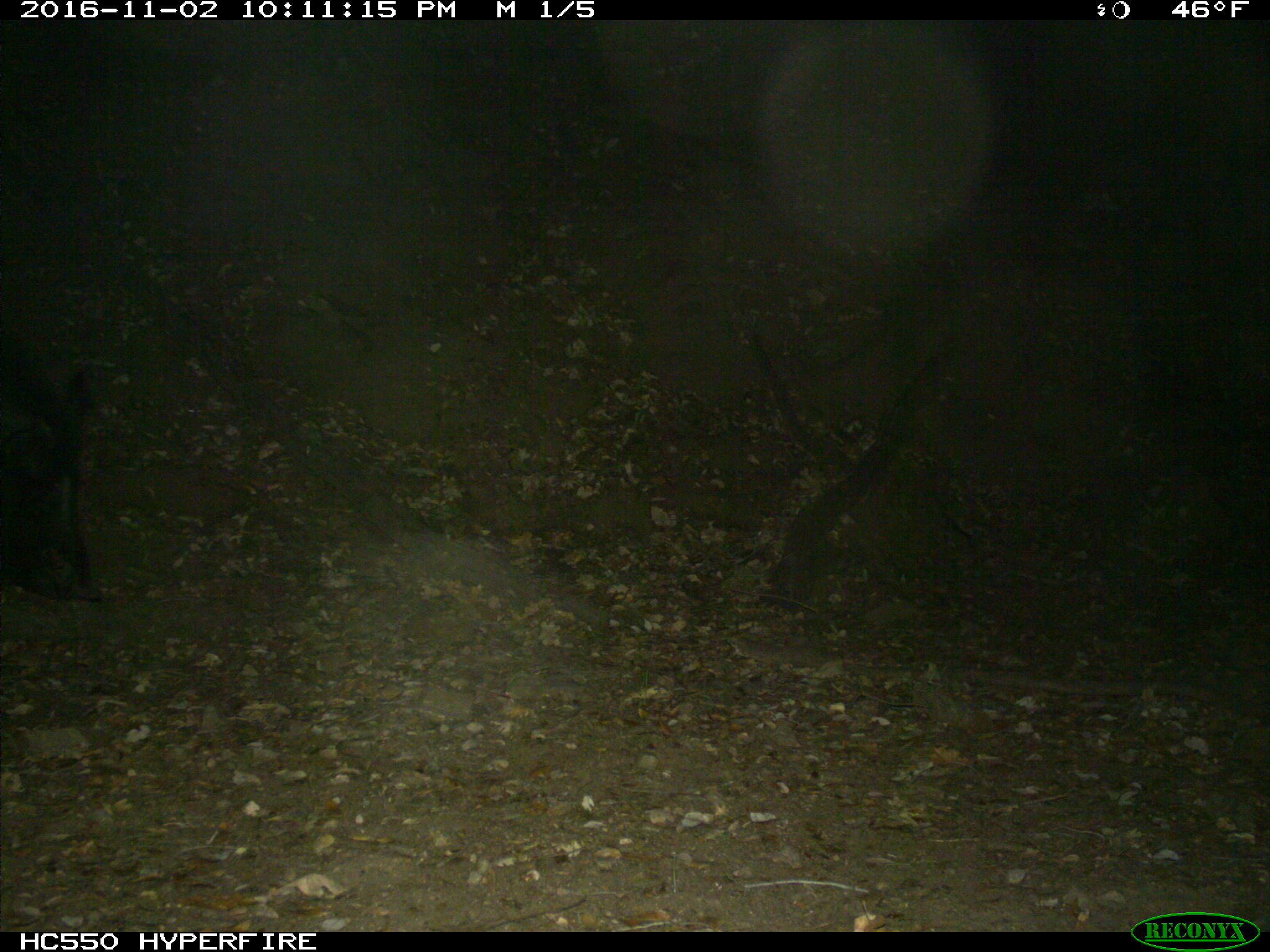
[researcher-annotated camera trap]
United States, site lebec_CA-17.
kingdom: Animalia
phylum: Chordata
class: Mammalia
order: Artiodactyla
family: Suidae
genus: Sus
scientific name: Sus scrofa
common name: wild boar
Sus scrofa (wild boar).